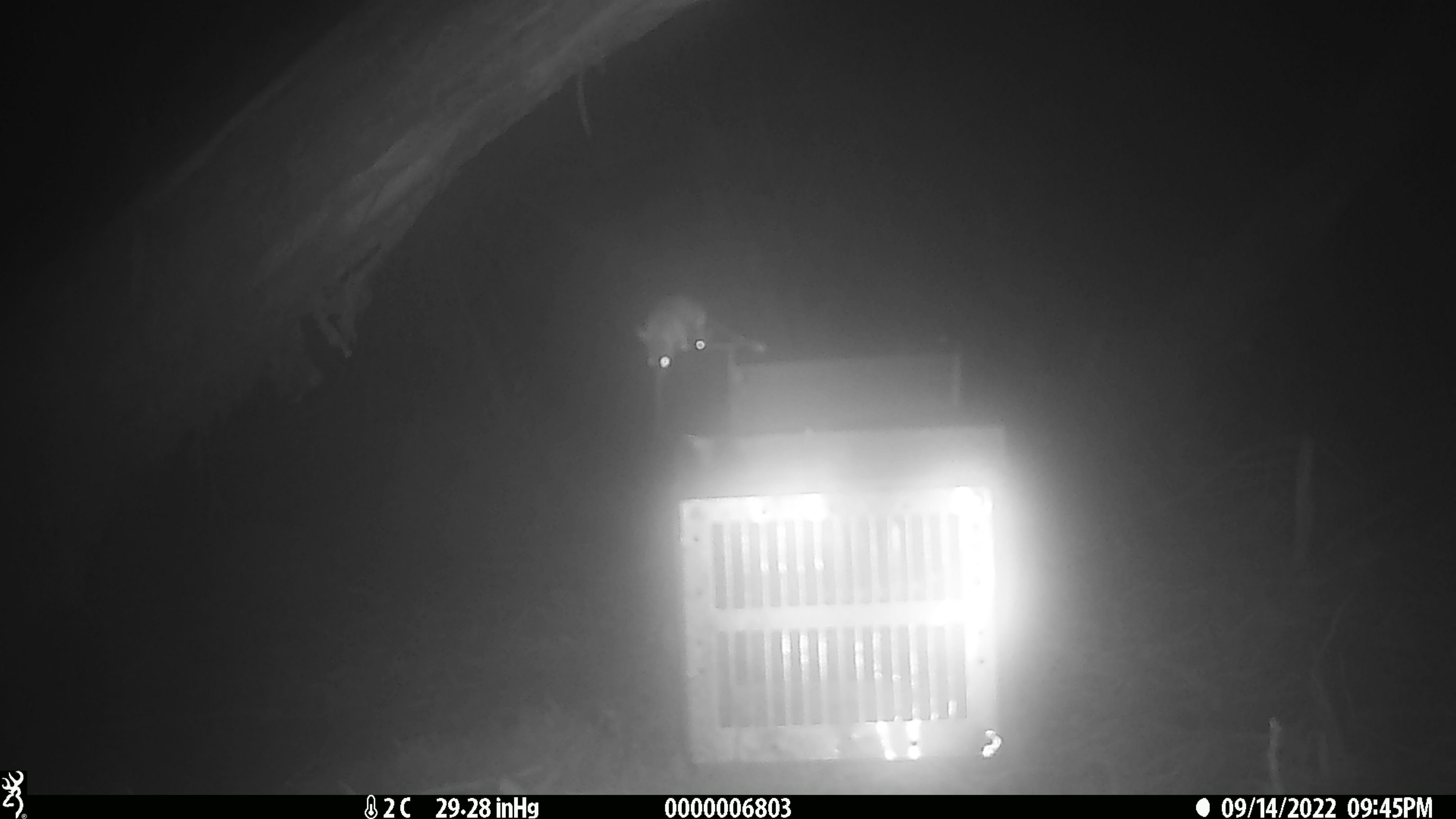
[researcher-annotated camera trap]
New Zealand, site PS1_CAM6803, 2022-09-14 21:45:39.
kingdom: Animalia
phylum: Chordata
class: Mammalia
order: Rodentia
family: Muridae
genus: Mus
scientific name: Mus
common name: mouse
Mouse (Mus).